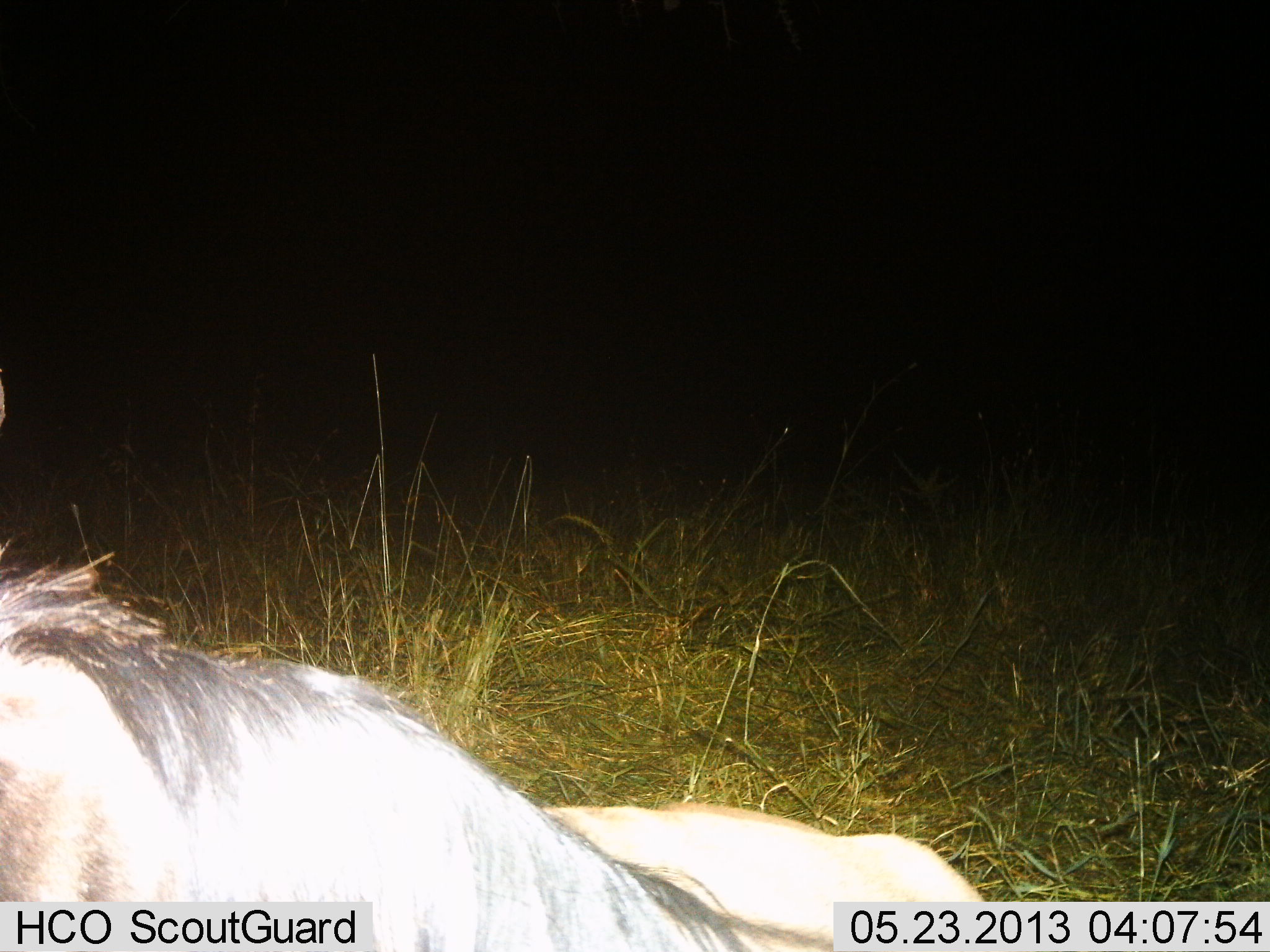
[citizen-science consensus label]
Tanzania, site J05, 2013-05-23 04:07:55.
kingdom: Animalia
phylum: Chordata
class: Mammalia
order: Artiodactyla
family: Bovidae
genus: Connochaetes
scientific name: Connochaetes taurinus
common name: blue wildebeest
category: wildebeest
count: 1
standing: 19%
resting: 69%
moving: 12%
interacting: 0%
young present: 0%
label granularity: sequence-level